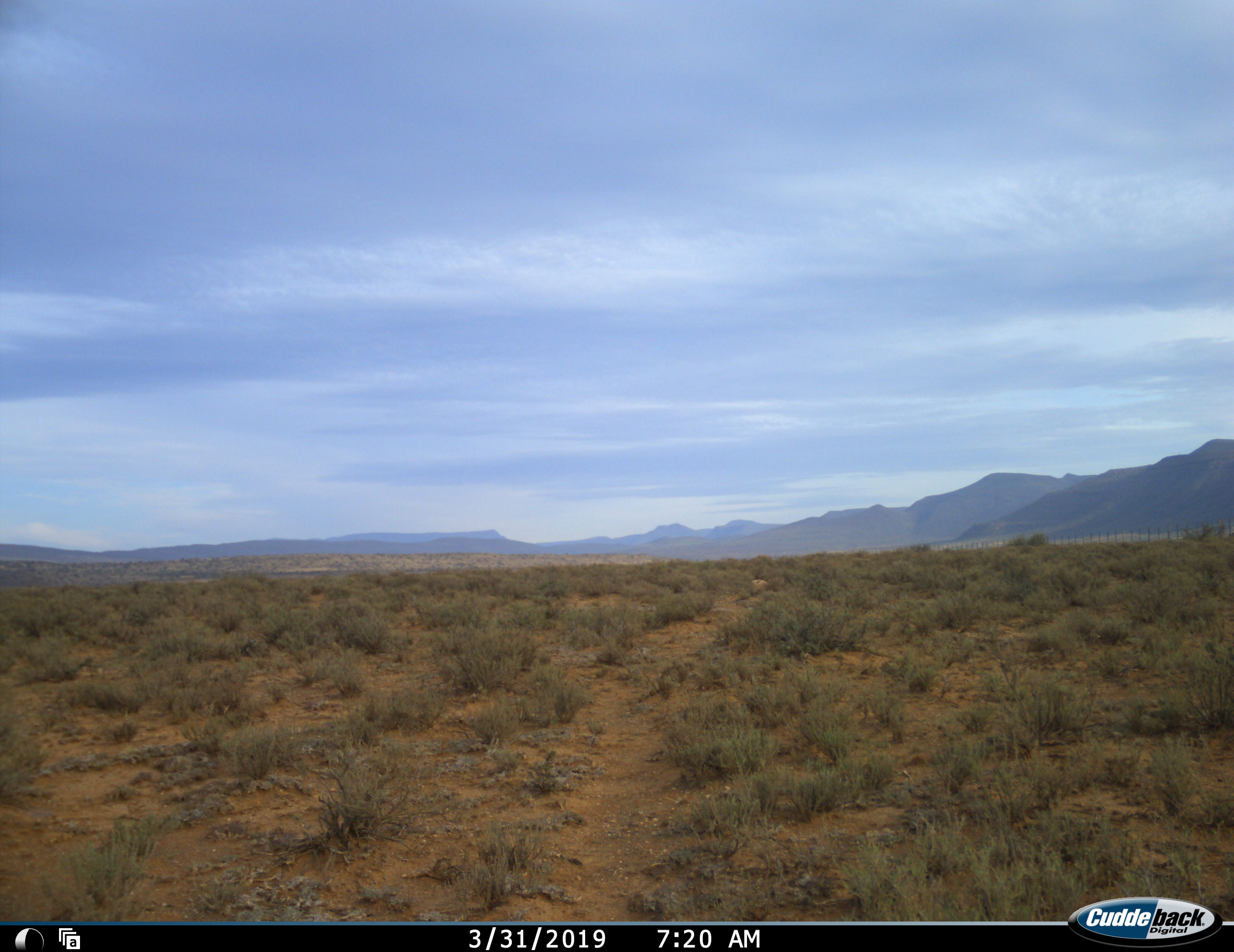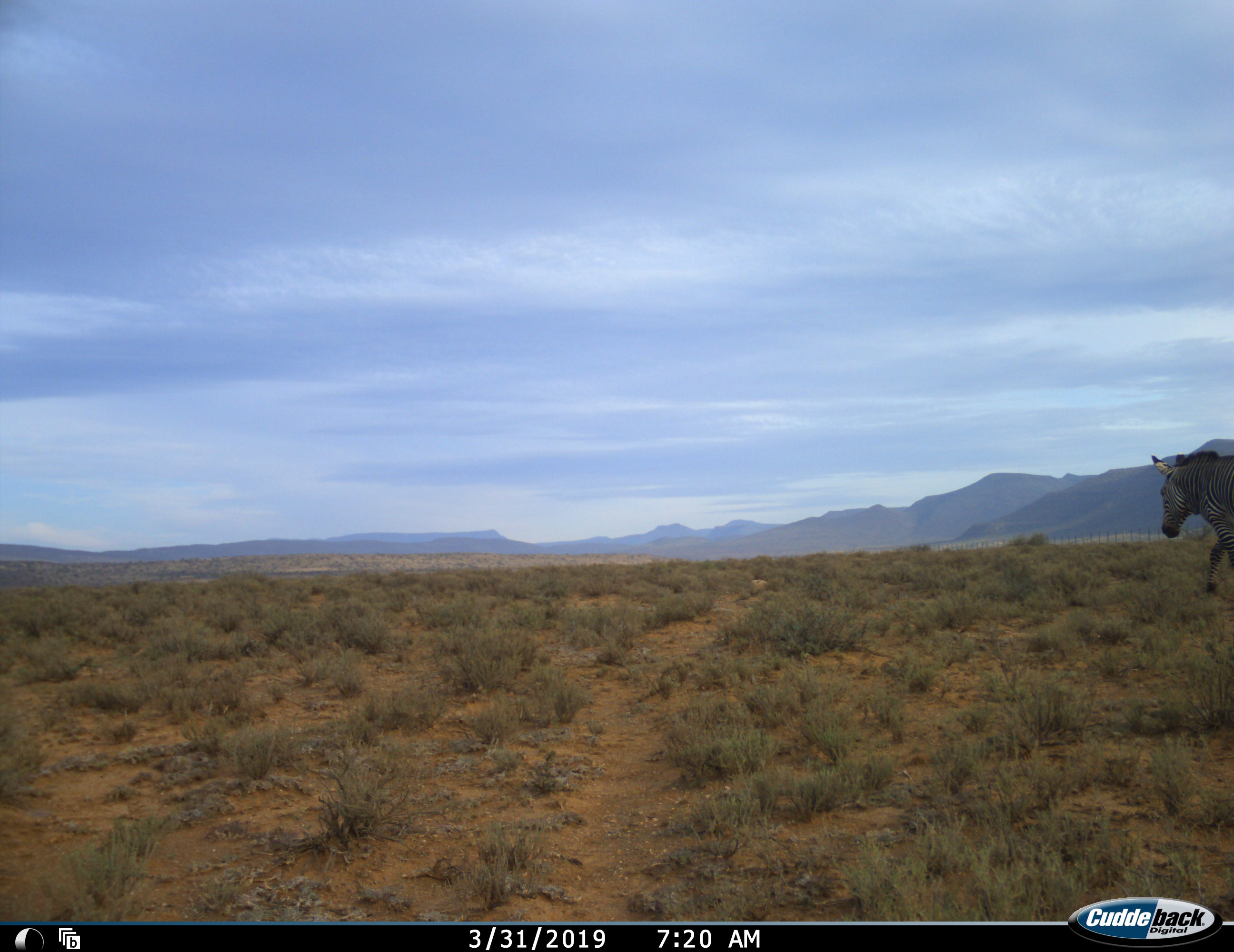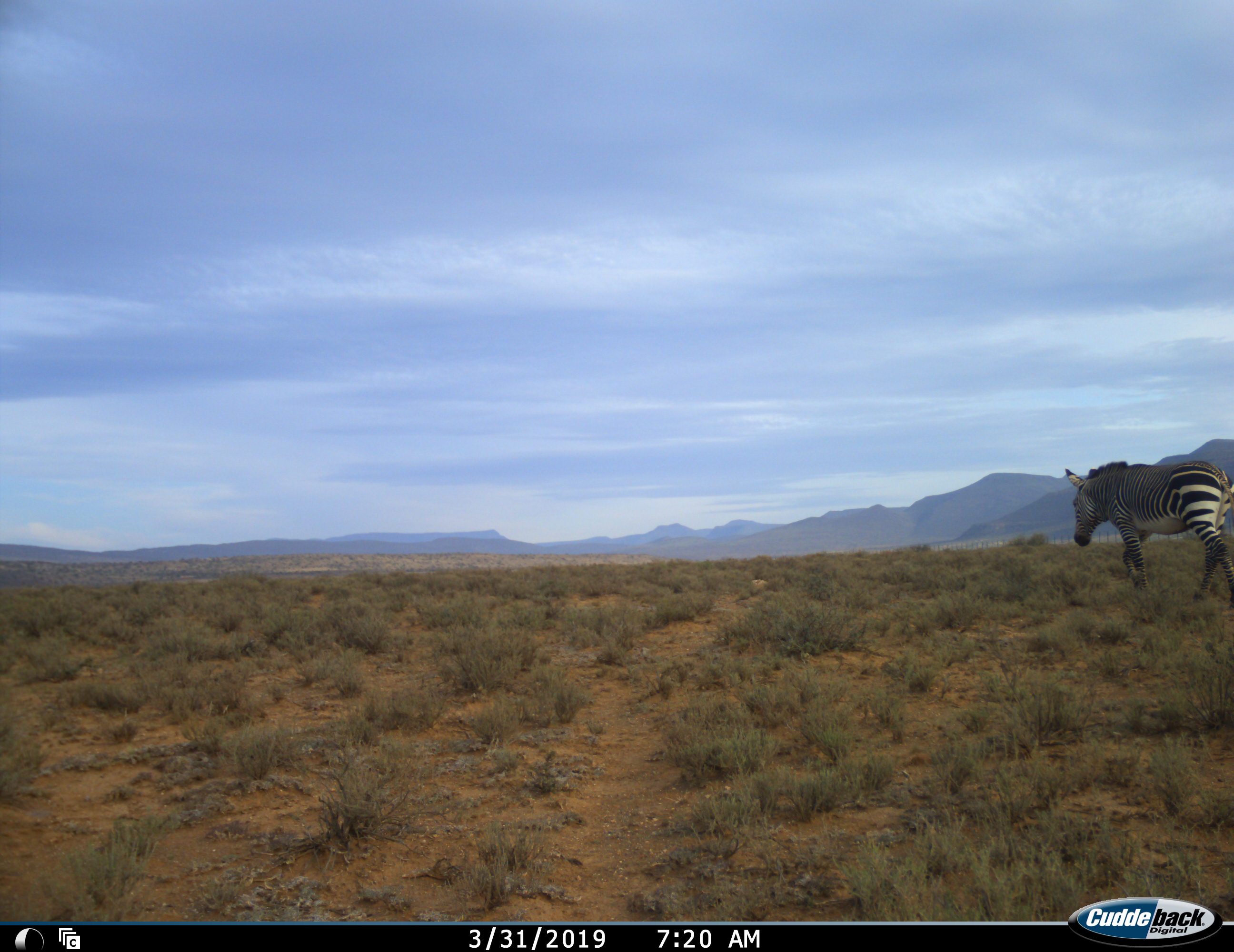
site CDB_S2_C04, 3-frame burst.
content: unidentified animal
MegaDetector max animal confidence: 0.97